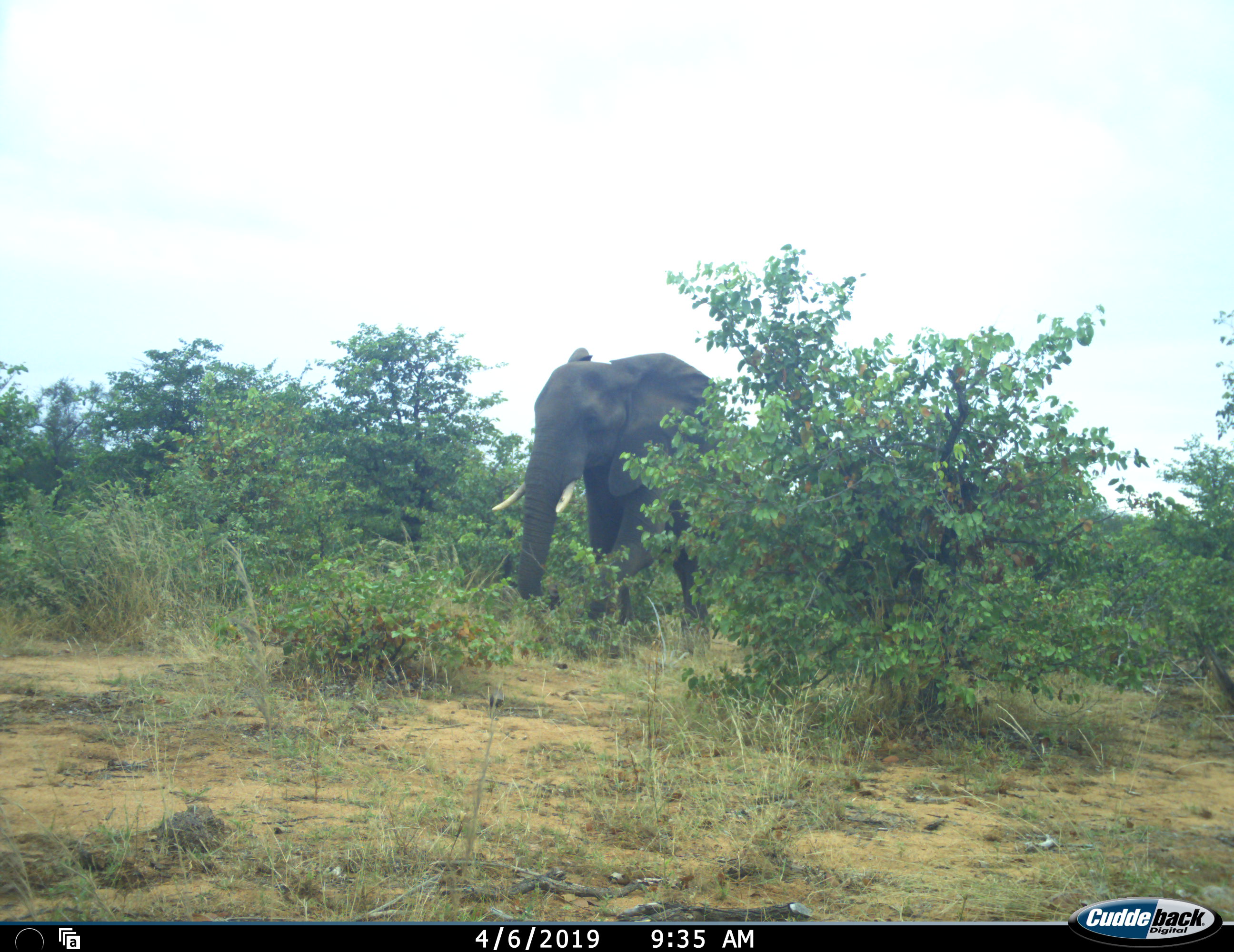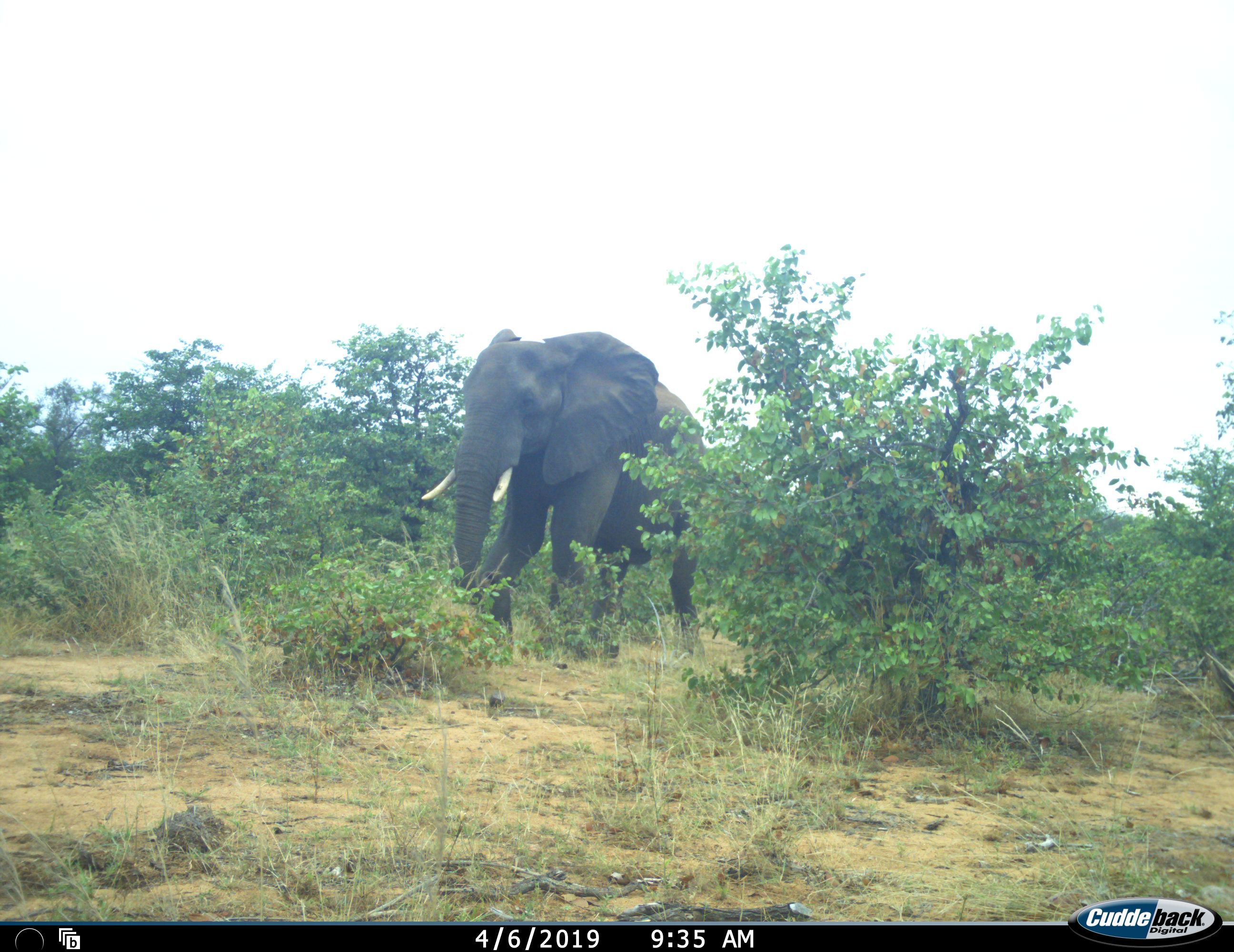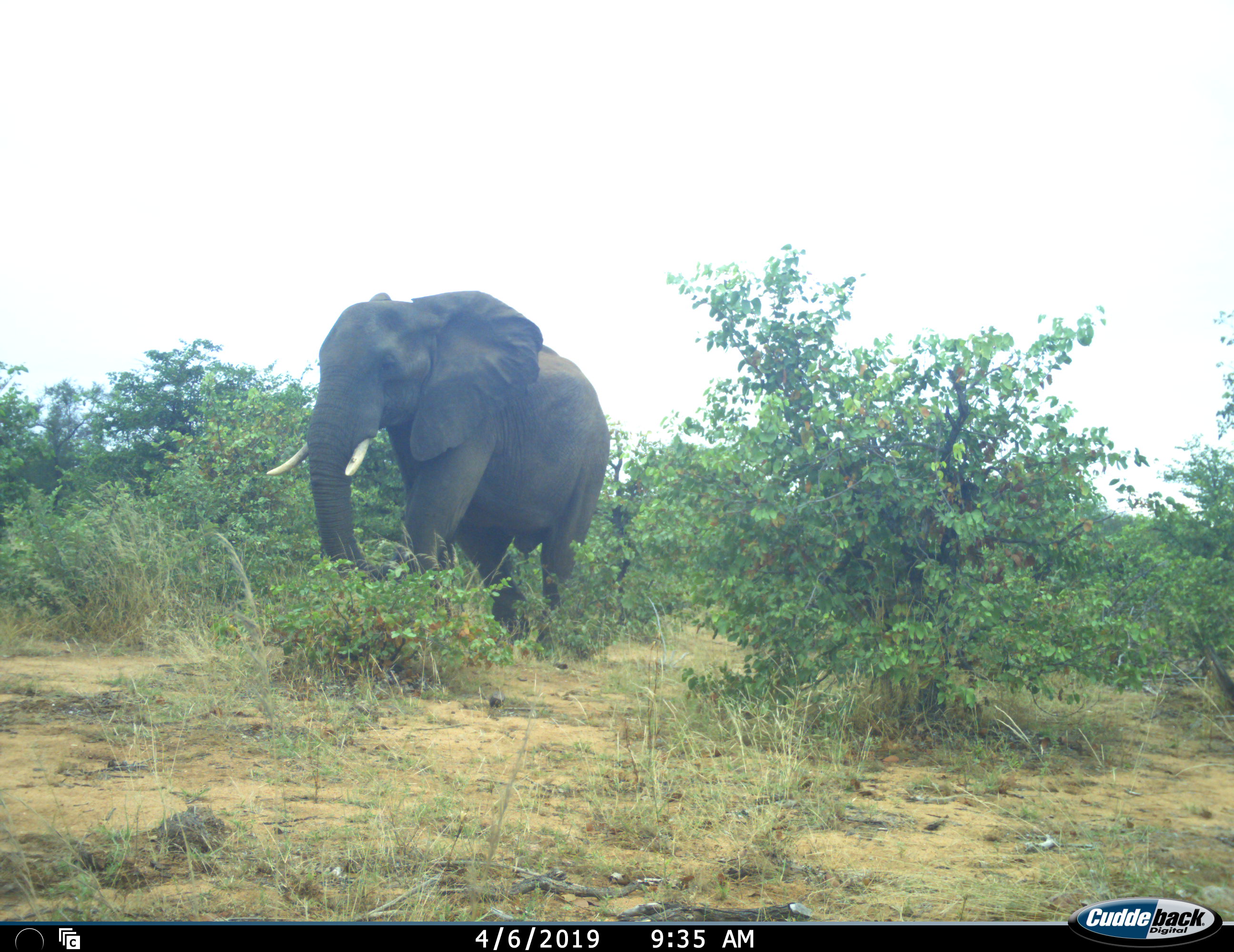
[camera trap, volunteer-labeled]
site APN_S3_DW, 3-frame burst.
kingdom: Animalia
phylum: Chordata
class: Mammalia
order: Proboscidea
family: Elephantidae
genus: Loxodonta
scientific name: Loxodonta africana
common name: african bush elephant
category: elephant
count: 1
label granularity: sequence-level